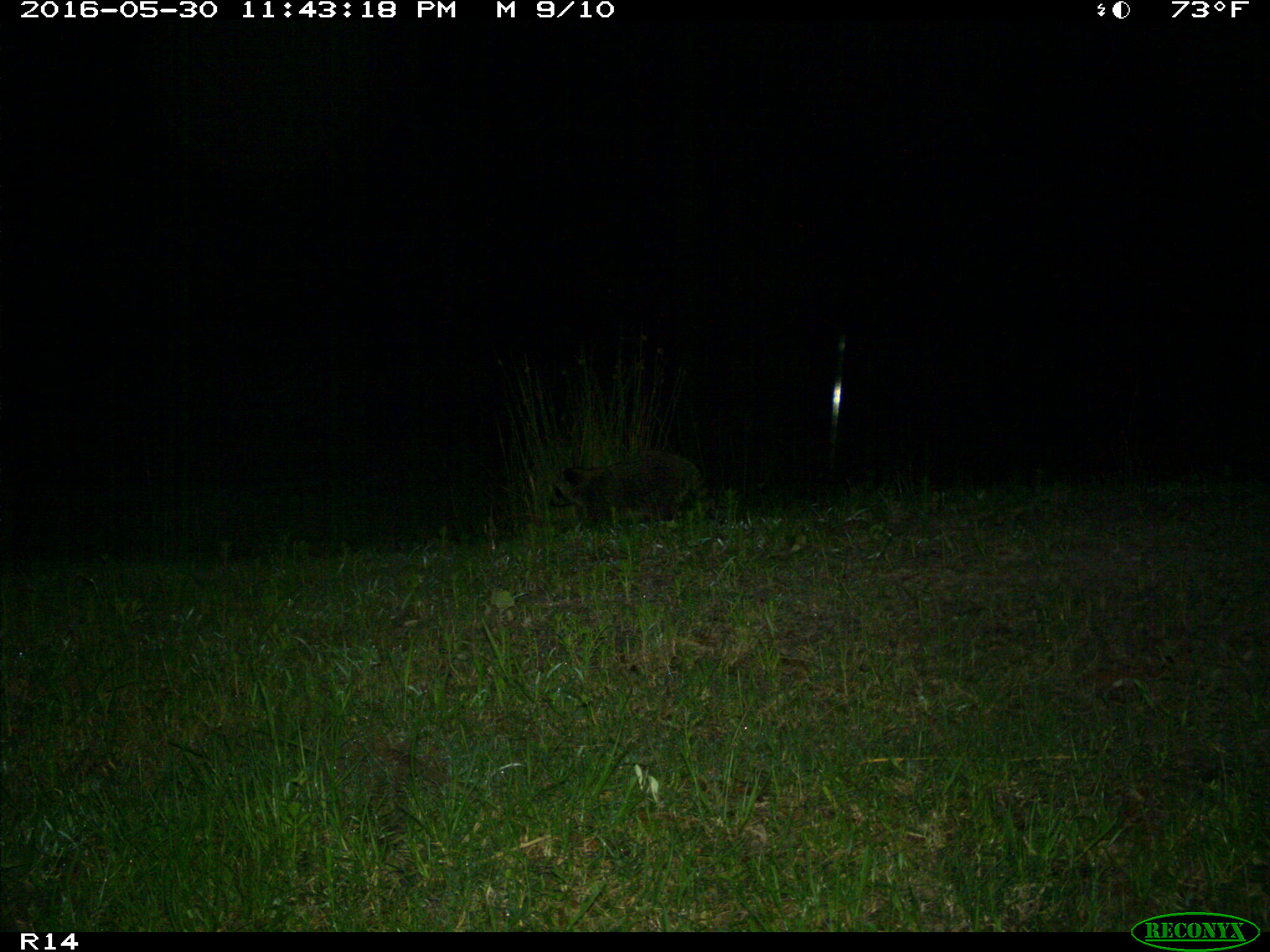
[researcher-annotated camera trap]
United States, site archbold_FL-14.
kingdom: Animalia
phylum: Chordata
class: Mammalia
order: Carnivora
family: Procyonidae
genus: Procyon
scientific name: Procyon lotor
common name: common raccoon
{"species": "Procyon lotor (common raccoon)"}